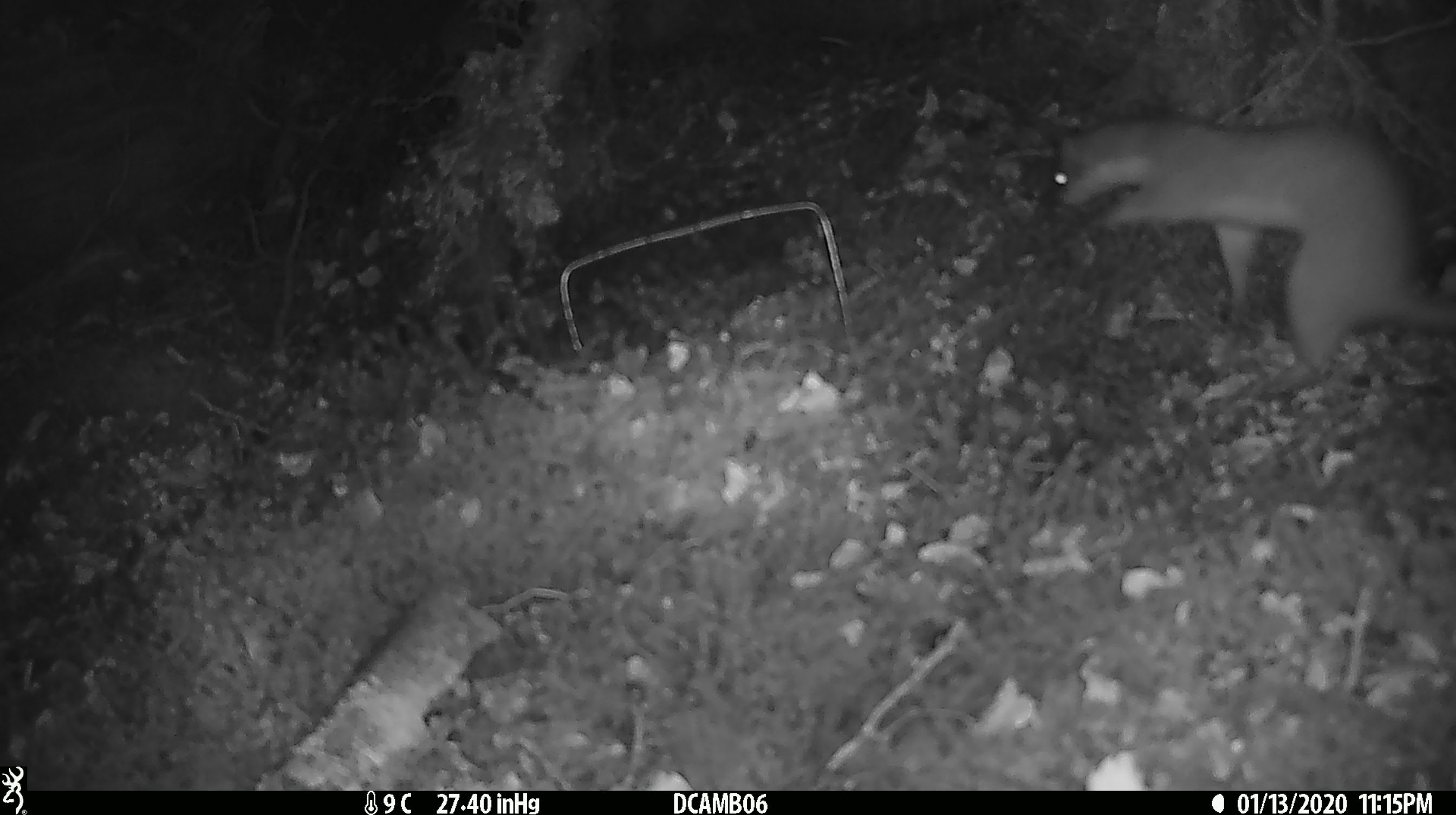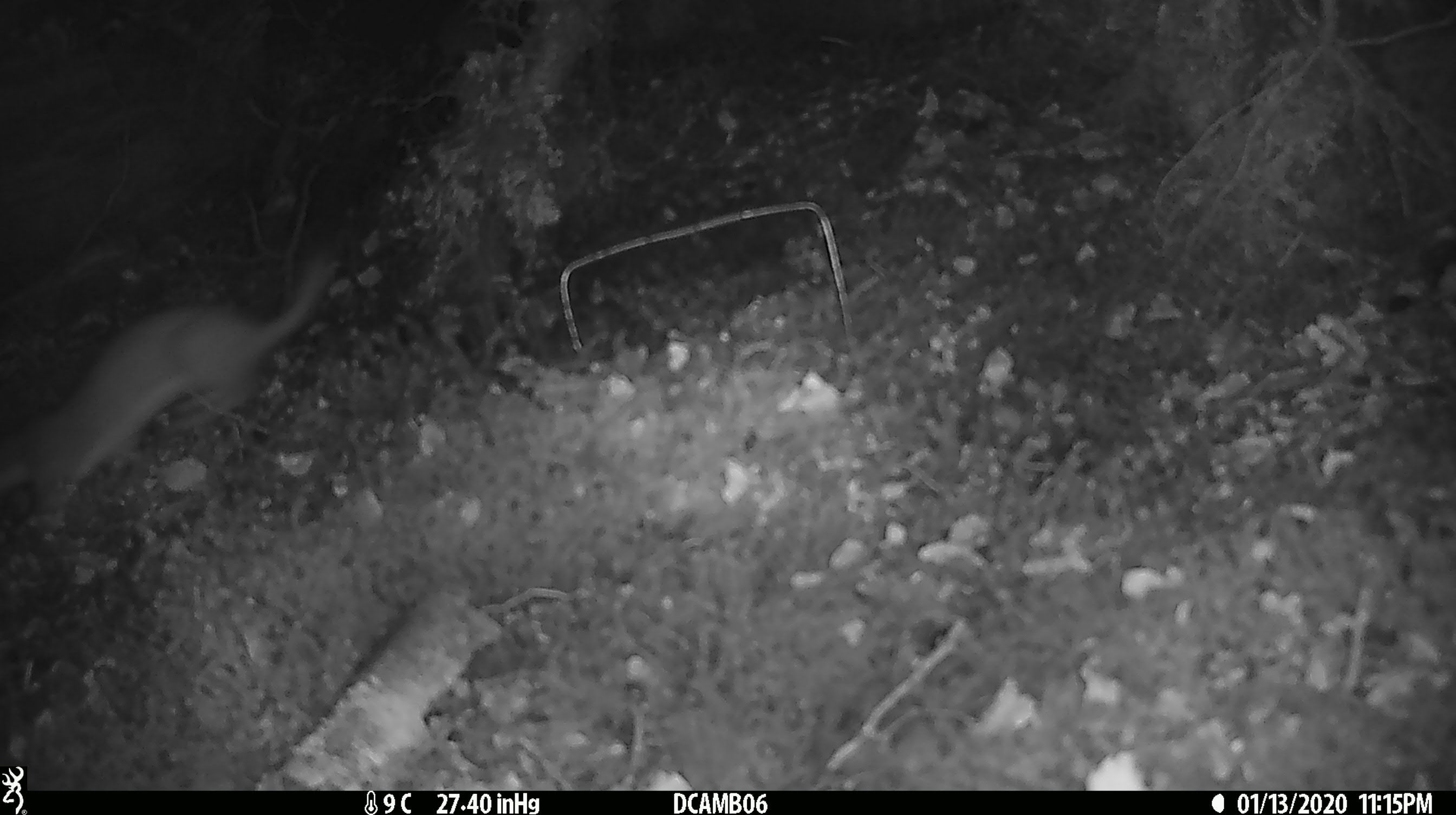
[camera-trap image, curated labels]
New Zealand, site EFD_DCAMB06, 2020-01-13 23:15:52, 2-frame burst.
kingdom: Animalia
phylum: Chordata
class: Mammalia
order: Carnivora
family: Mustelidae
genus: Mustela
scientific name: Mustela erminea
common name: stoat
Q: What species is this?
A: Stoat (Mustela erminea).